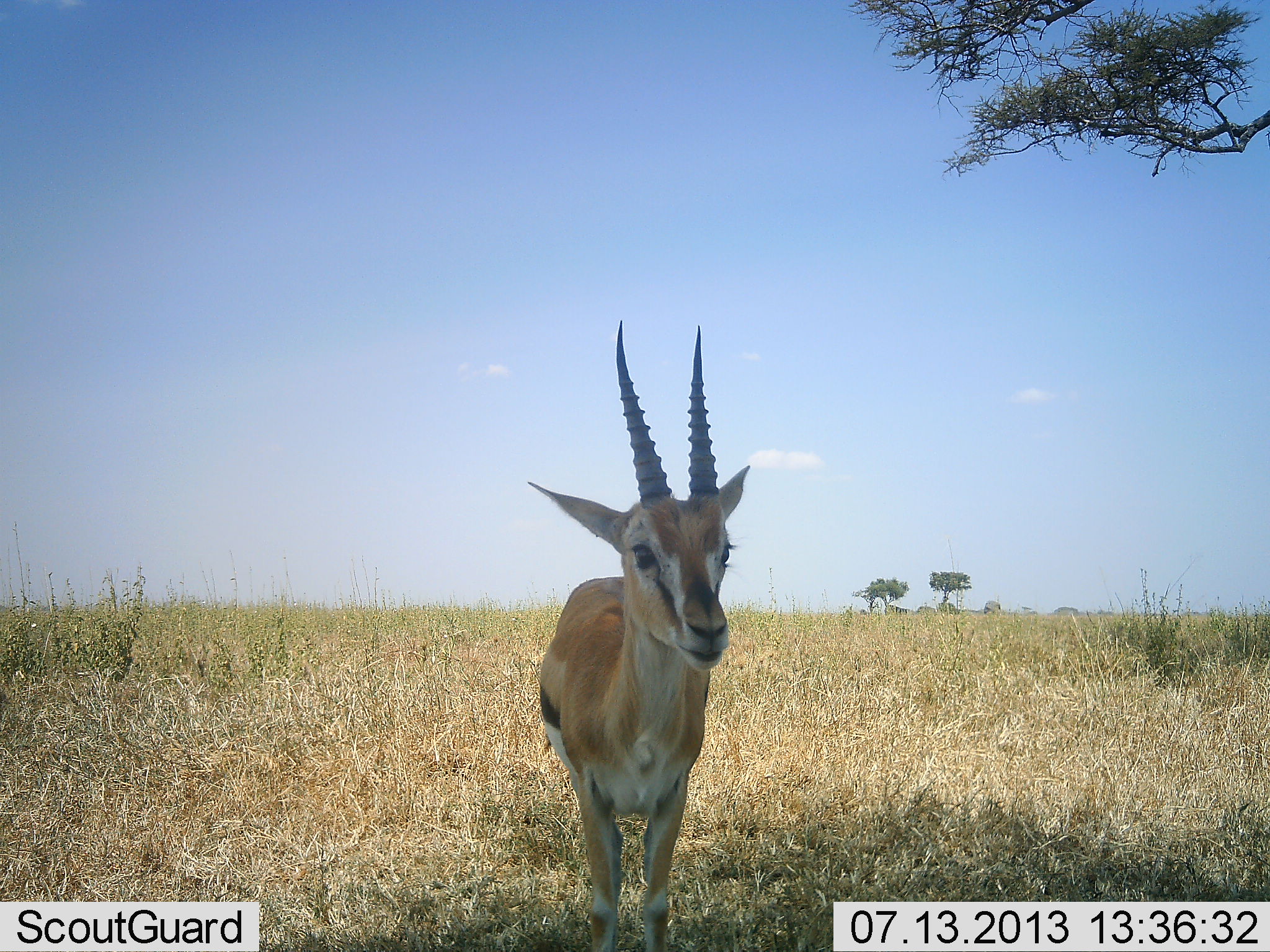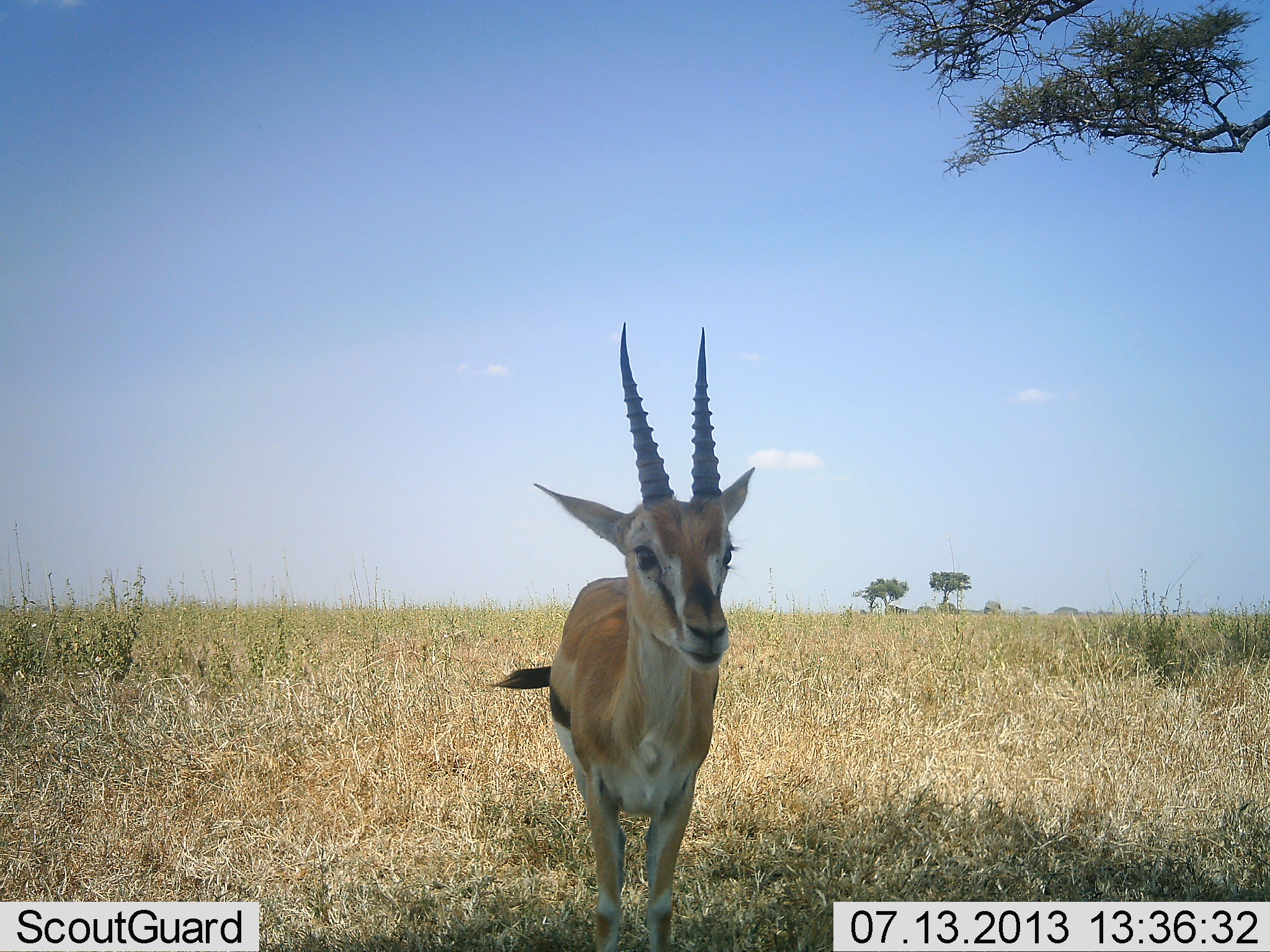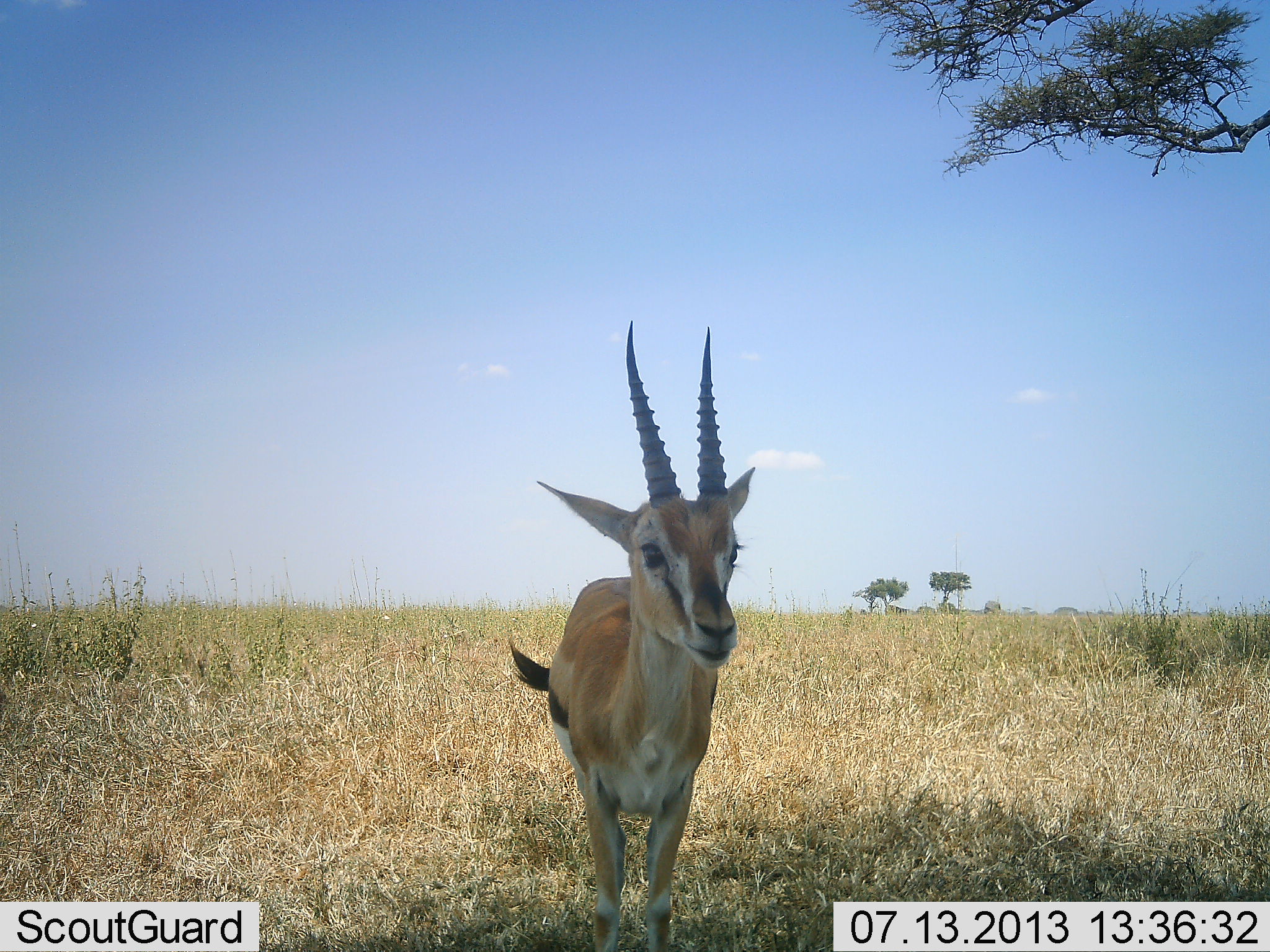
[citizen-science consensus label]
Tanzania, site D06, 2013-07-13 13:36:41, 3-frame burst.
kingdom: Animalia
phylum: Chordata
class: Mammalia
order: Artiodactyla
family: Bovidae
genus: Eudorcas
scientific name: Eudorcas thomsonii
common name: thomson's gazelle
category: gazellethomsons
Gazellethomsons (thomson's gazelle) (Eudorcas thomsonii), count 1. Behavior (volunteer vote fractions): standing 88%, resting 4%, moving 4%, interacting 4%. Young present (vote fraction): 0%. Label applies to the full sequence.